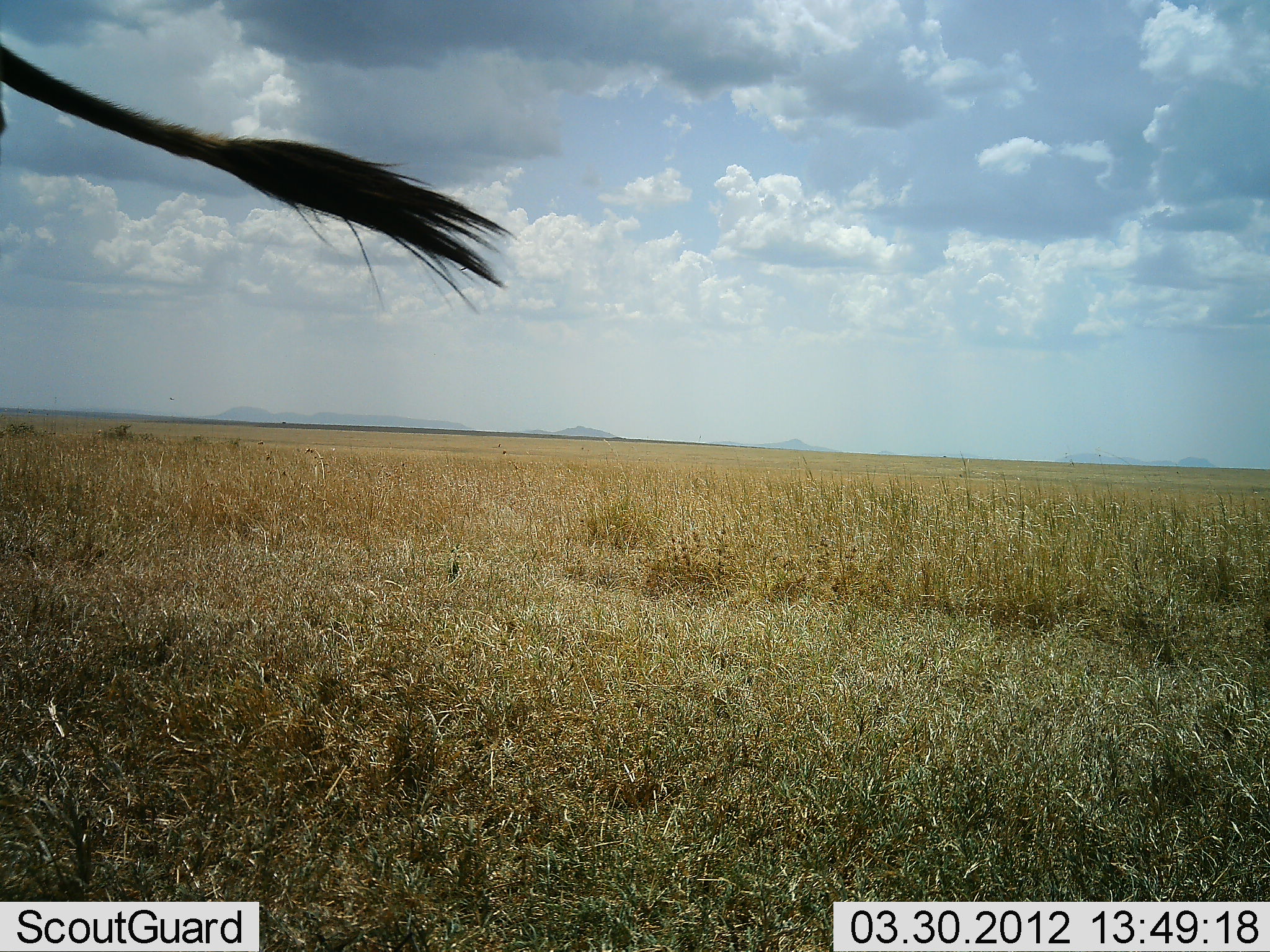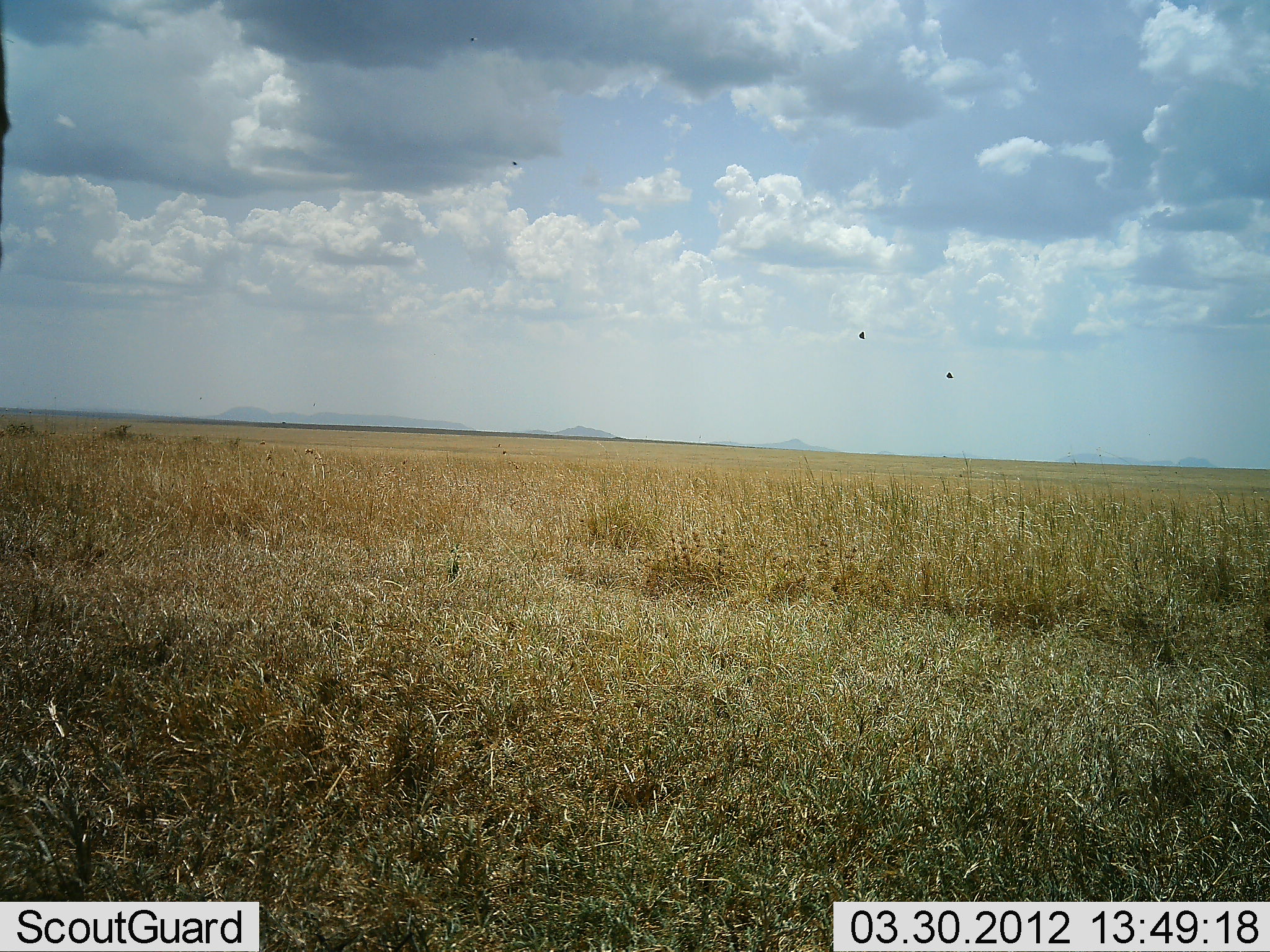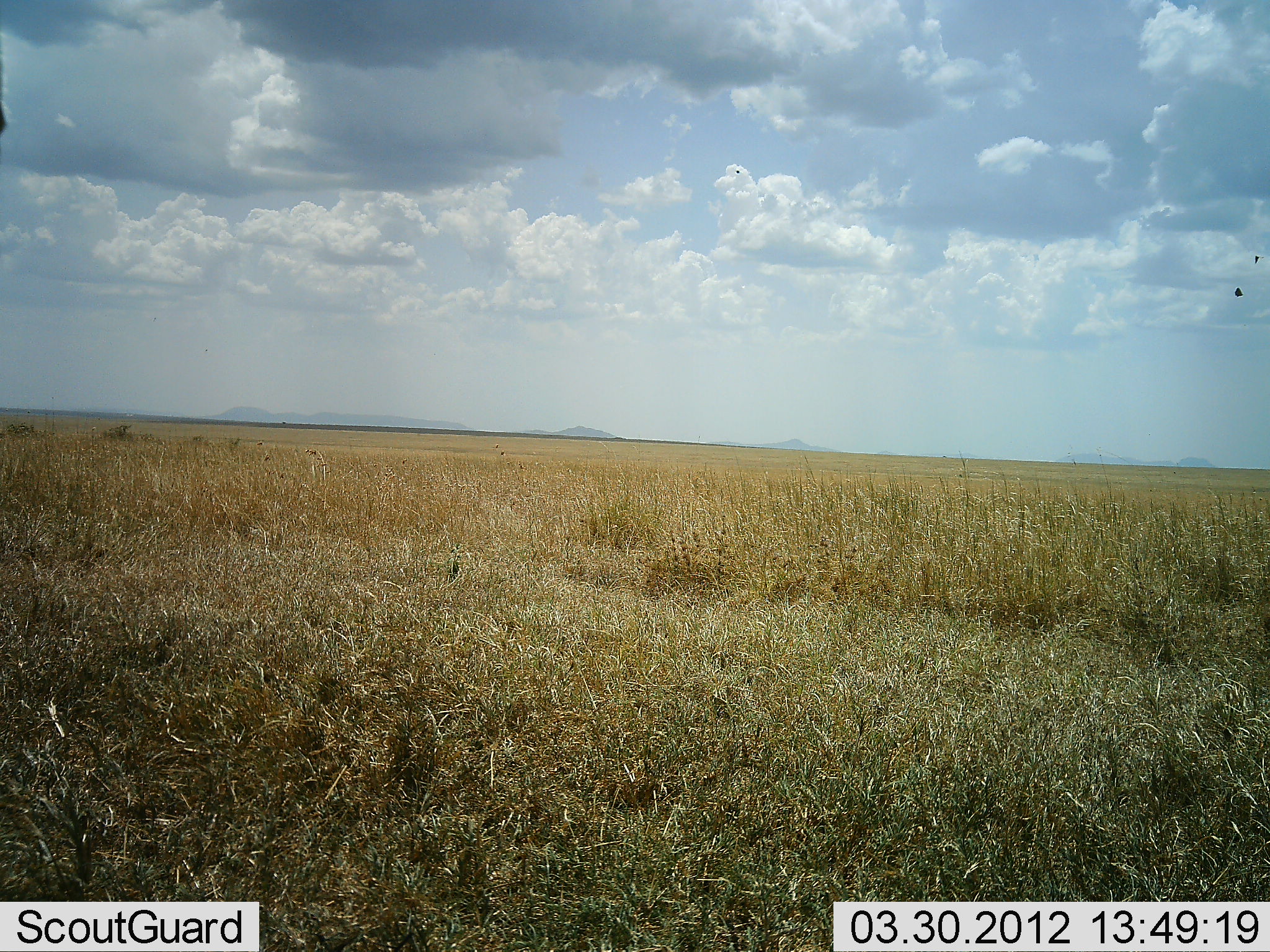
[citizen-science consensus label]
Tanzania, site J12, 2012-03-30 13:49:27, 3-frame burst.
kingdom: Animalia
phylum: Chordata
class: Mammalia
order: Artiodactyla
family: Bovidae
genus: Connochaetes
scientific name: Connochaetes taurinus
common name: blue wildebeest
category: wildebeest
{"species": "wildebeest (blue wildebeest) (Connochaetes taurinus)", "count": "1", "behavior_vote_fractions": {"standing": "78%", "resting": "0%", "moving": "22%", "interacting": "0%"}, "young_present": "0%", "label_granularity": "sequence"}